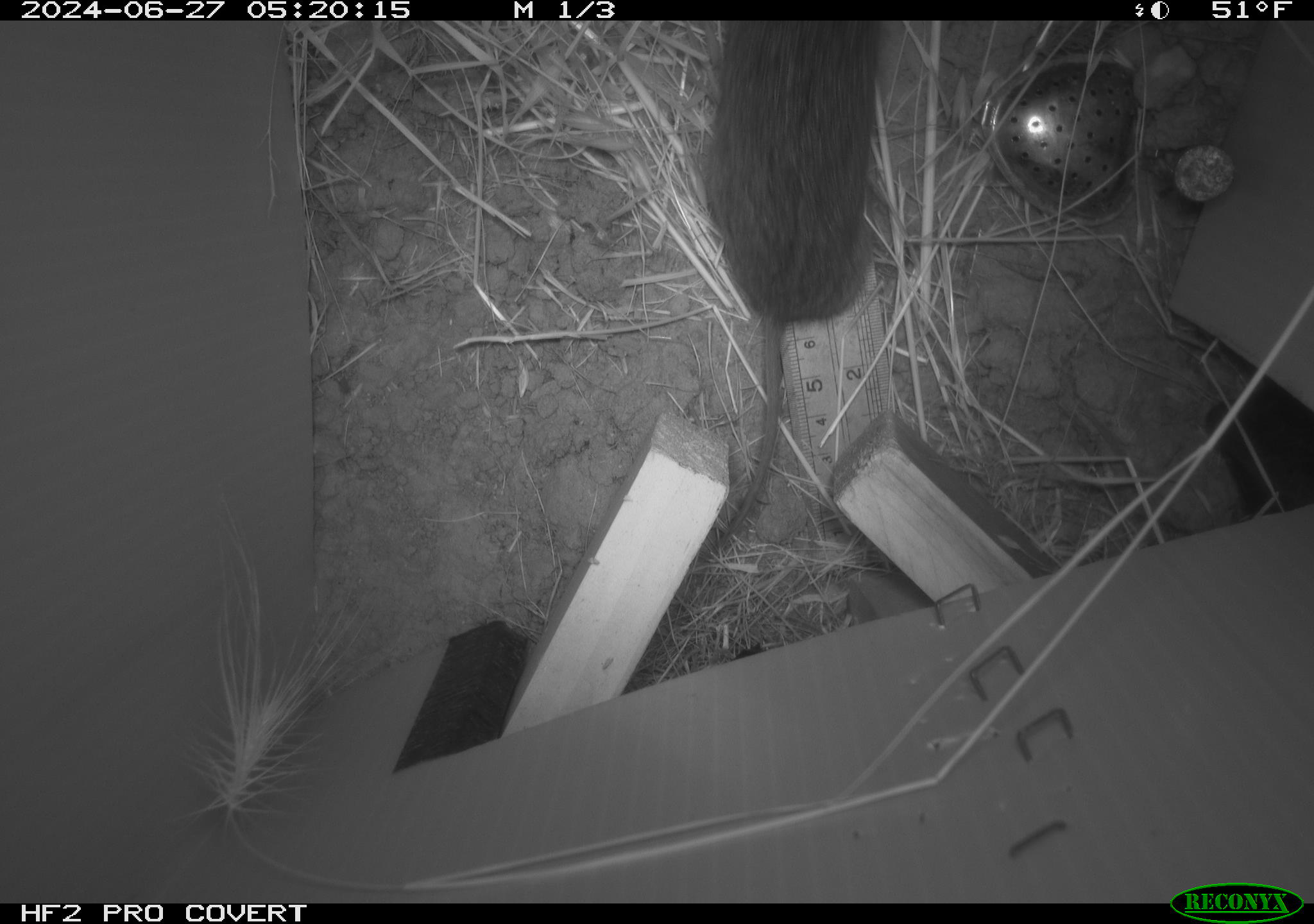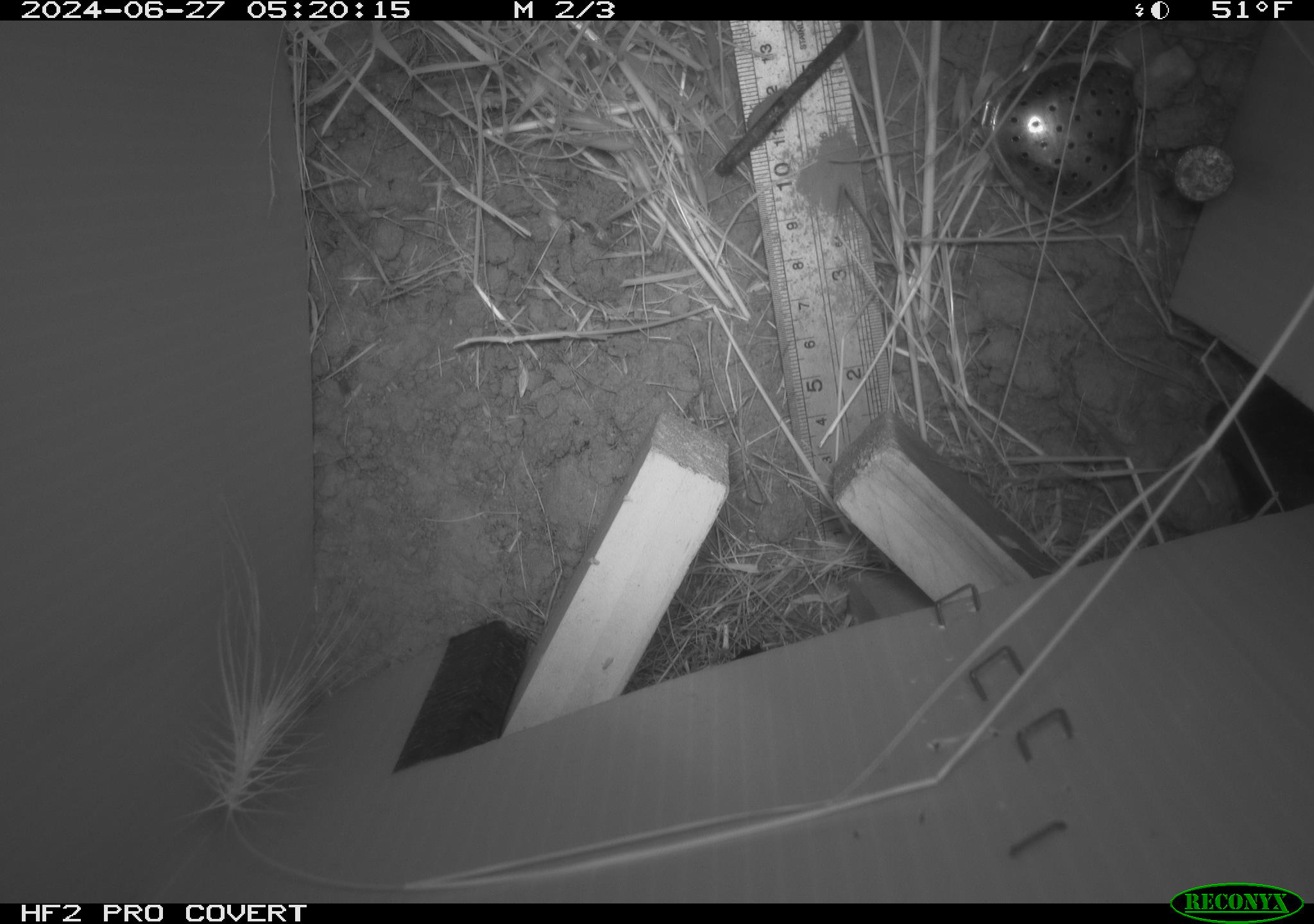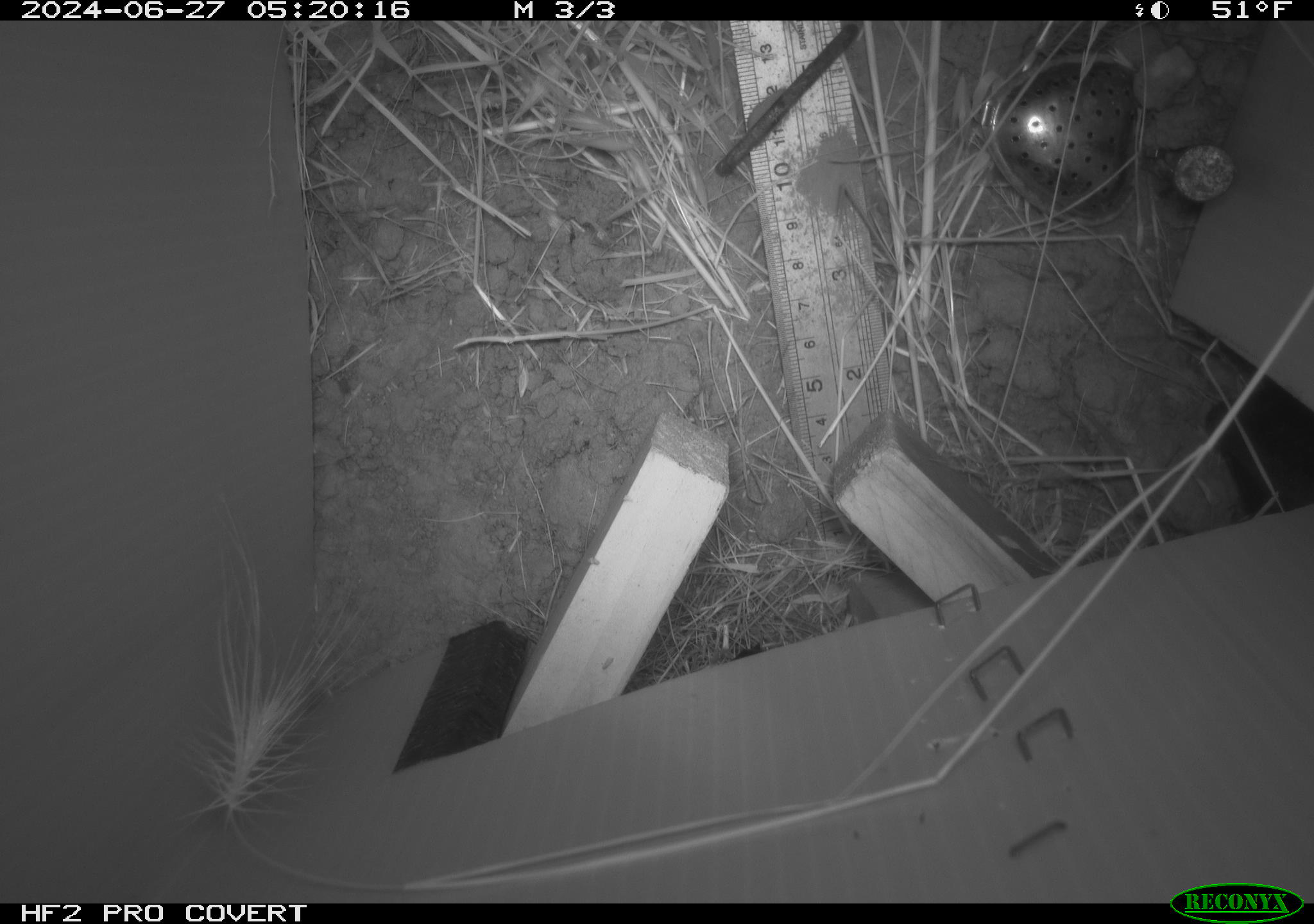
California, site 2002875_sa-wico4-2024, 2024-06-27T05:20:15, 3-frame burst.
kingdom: Animalia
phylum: Chordata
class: Mammalia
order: Rodentia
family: Cricetidae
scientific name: Arvicolinae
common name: voles, lemmings, and muskrats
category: arvicolinae subfamily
Arvicolinae subfamily (voles, lemmings, and muskrats) (Arvicolinae).